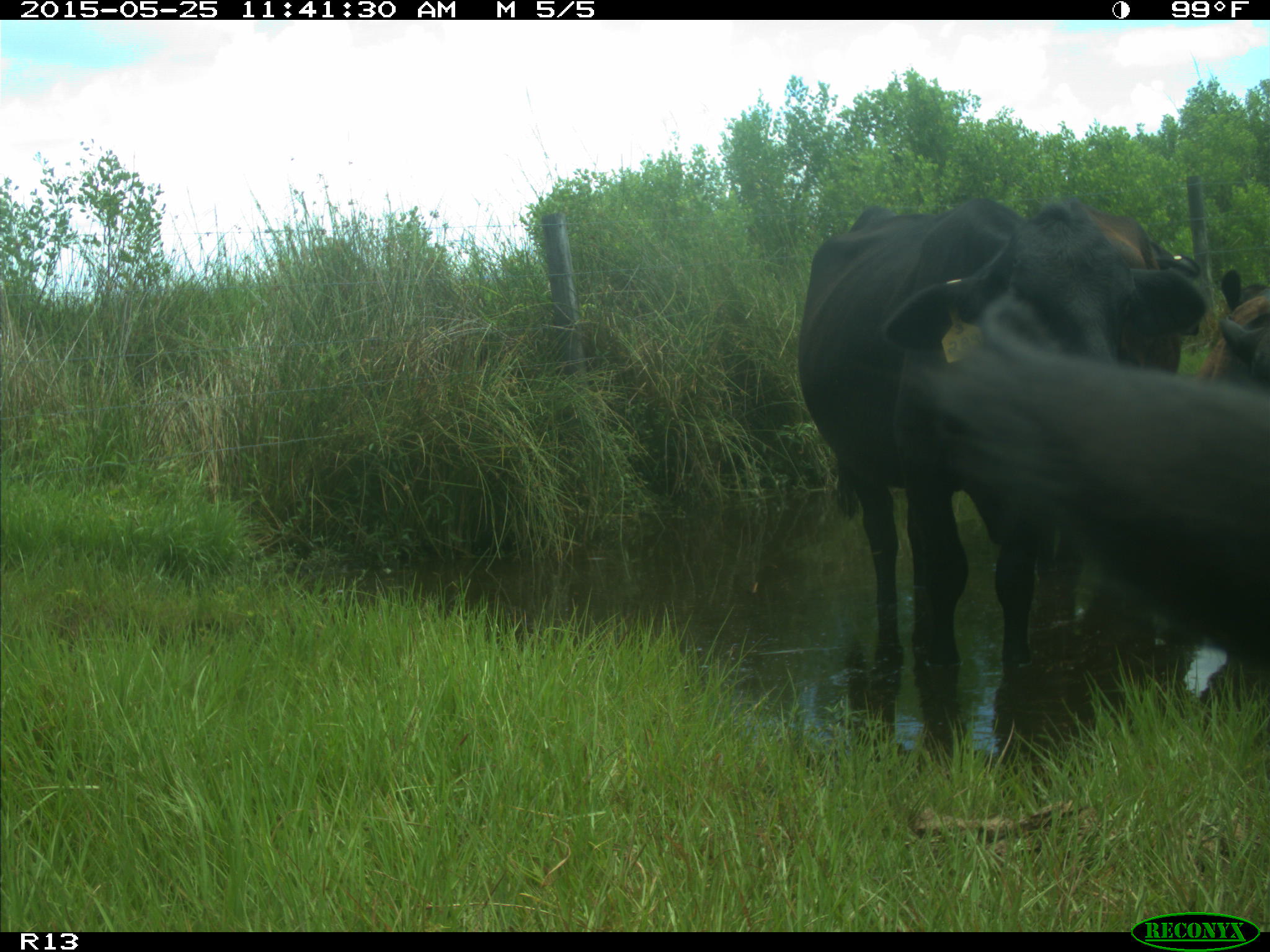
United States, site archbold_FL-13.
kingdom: Animalia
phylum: Chordata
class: Mammalia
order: Artiodactyla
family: Bovidae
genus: Bos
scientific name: Bos taurus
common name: domestic cow